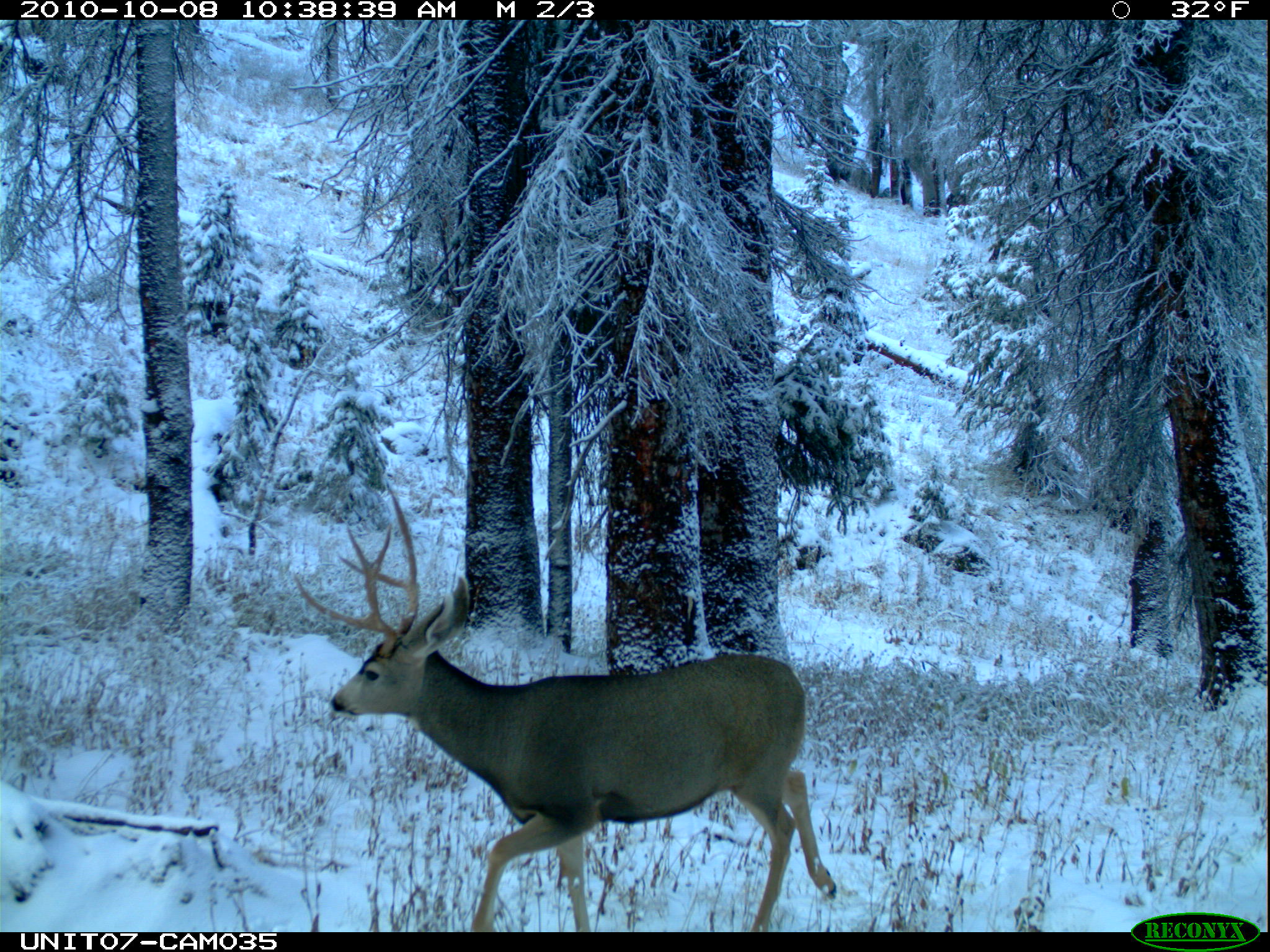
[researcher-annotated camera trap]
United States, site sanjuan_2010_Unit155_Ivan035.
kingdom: Animalia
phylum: Chordata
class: Mammalia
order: Artiodactyla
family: Cervidae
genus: Odocoileus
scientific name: Odocoileus hemionus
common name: mule deer